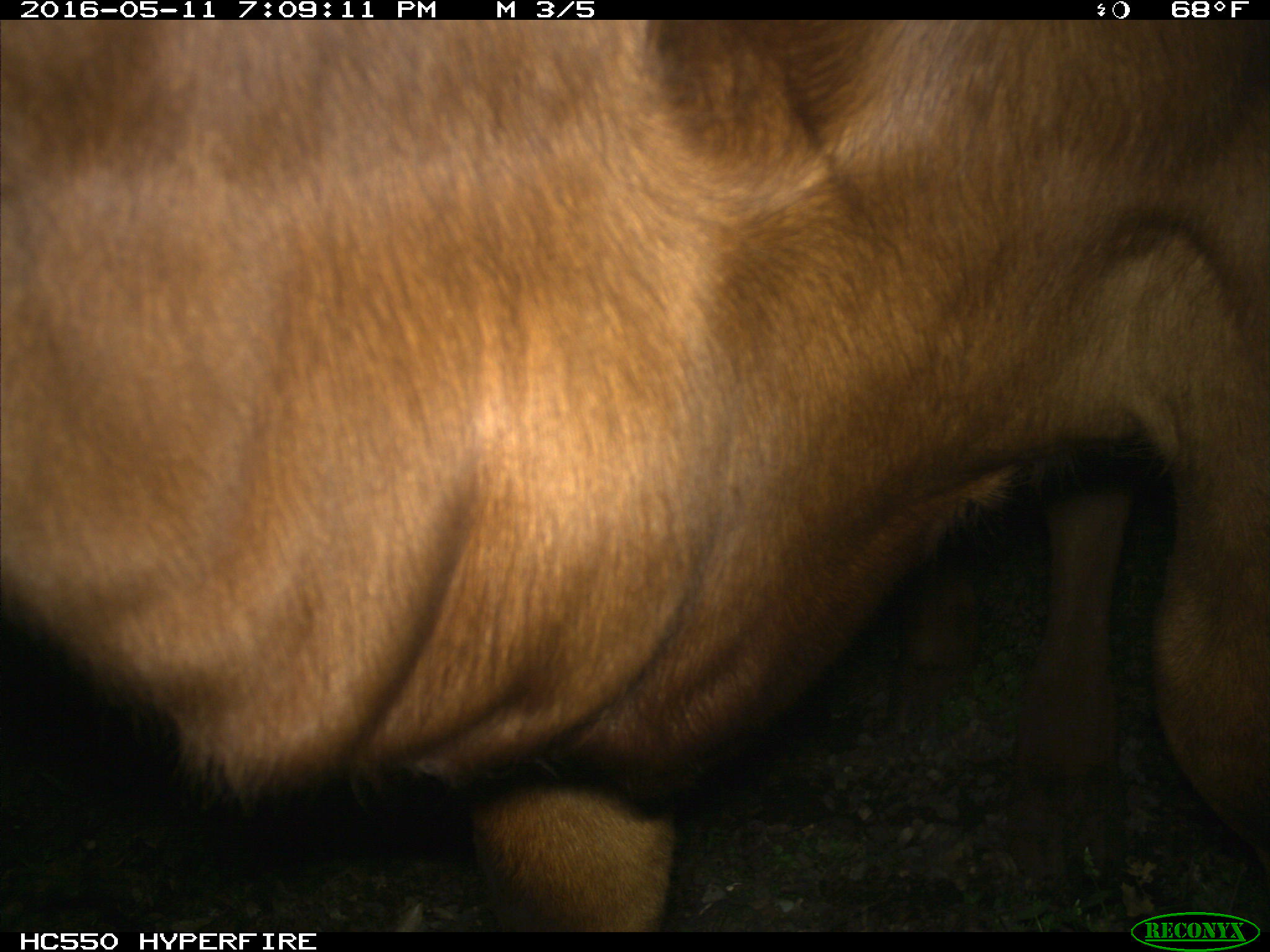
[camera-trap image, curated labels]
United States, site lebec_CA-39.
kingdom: Animalia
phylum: Chordata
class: Mammalia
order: Artiodactyla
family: Bovidae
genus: Bos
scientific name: Bos taurus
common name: domestic cow